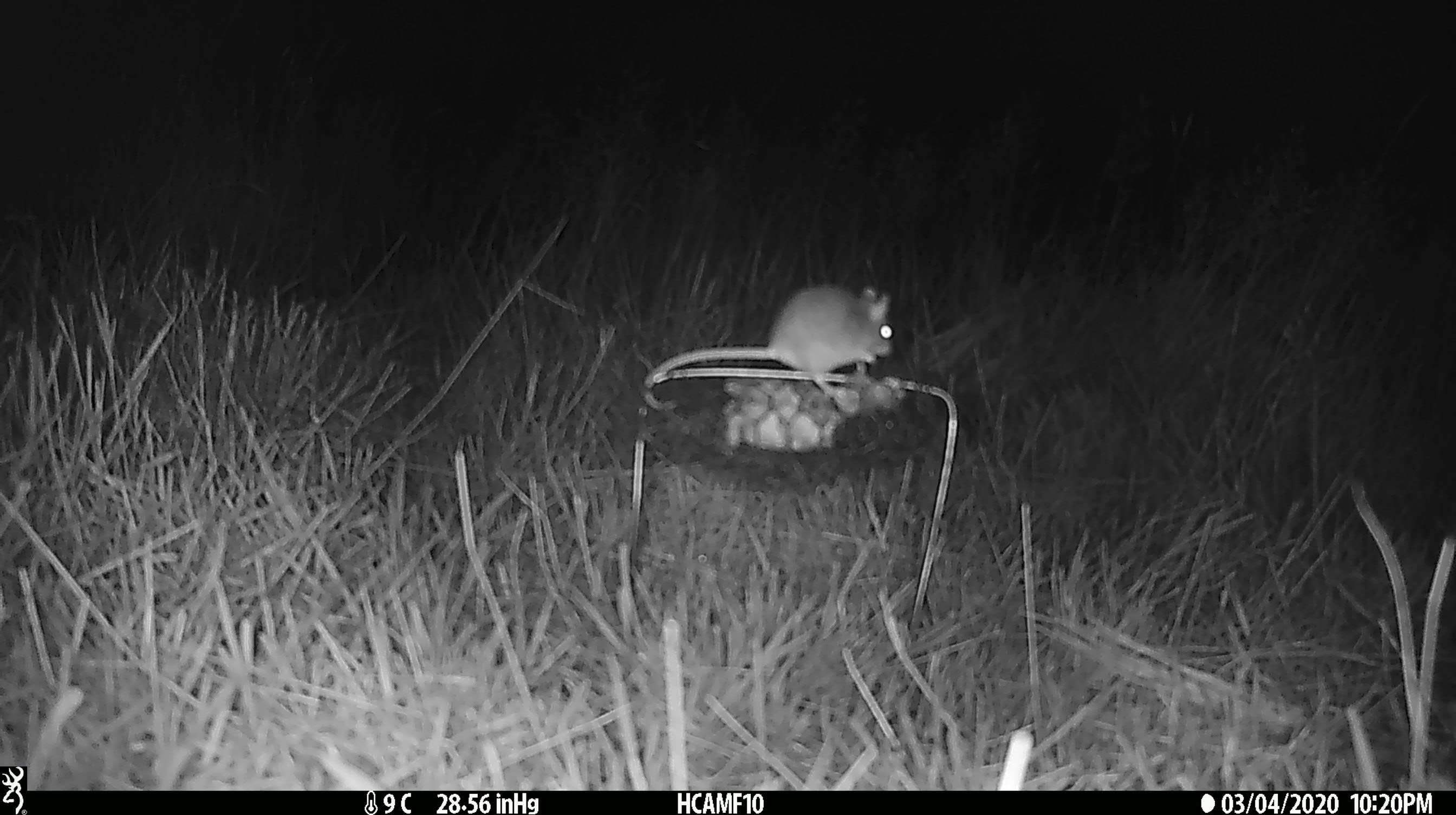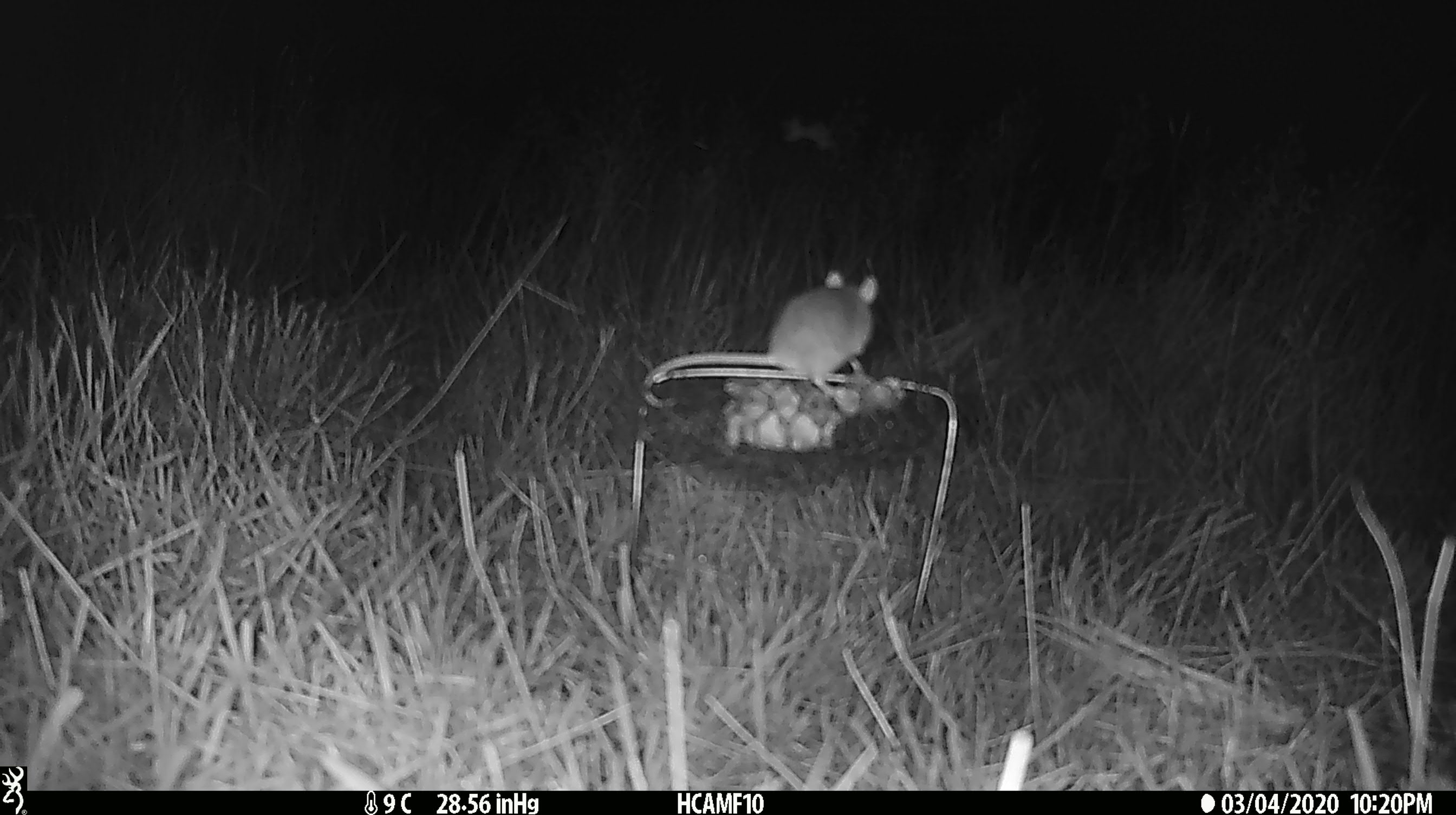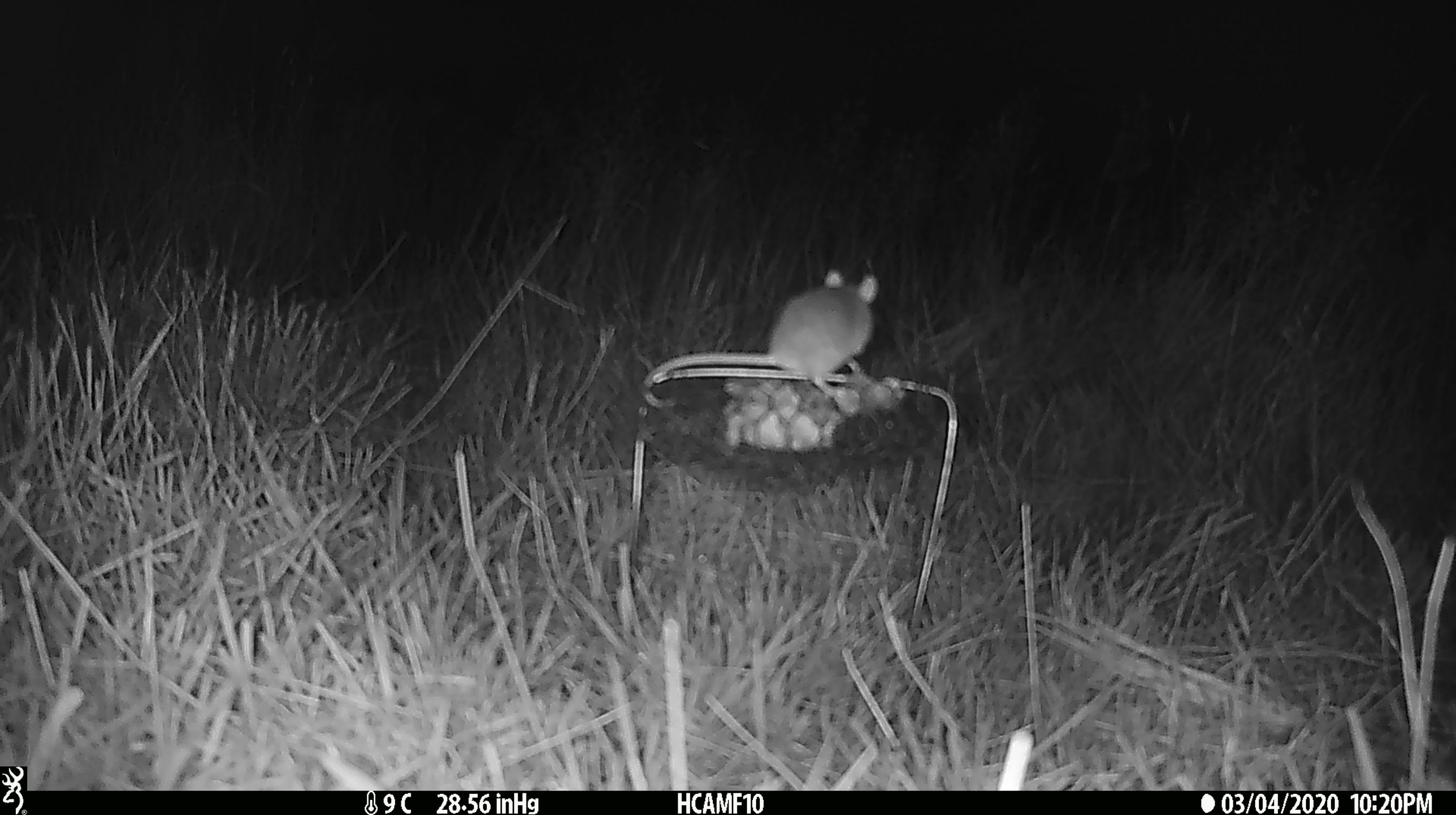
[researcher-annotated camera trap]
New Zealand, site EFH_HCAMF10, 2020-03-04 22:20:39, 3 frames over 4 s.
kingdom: Animalia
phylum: Chordata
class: Mammalia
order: Rodentia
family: Muridae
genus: Mus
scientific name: Mus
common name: mouse